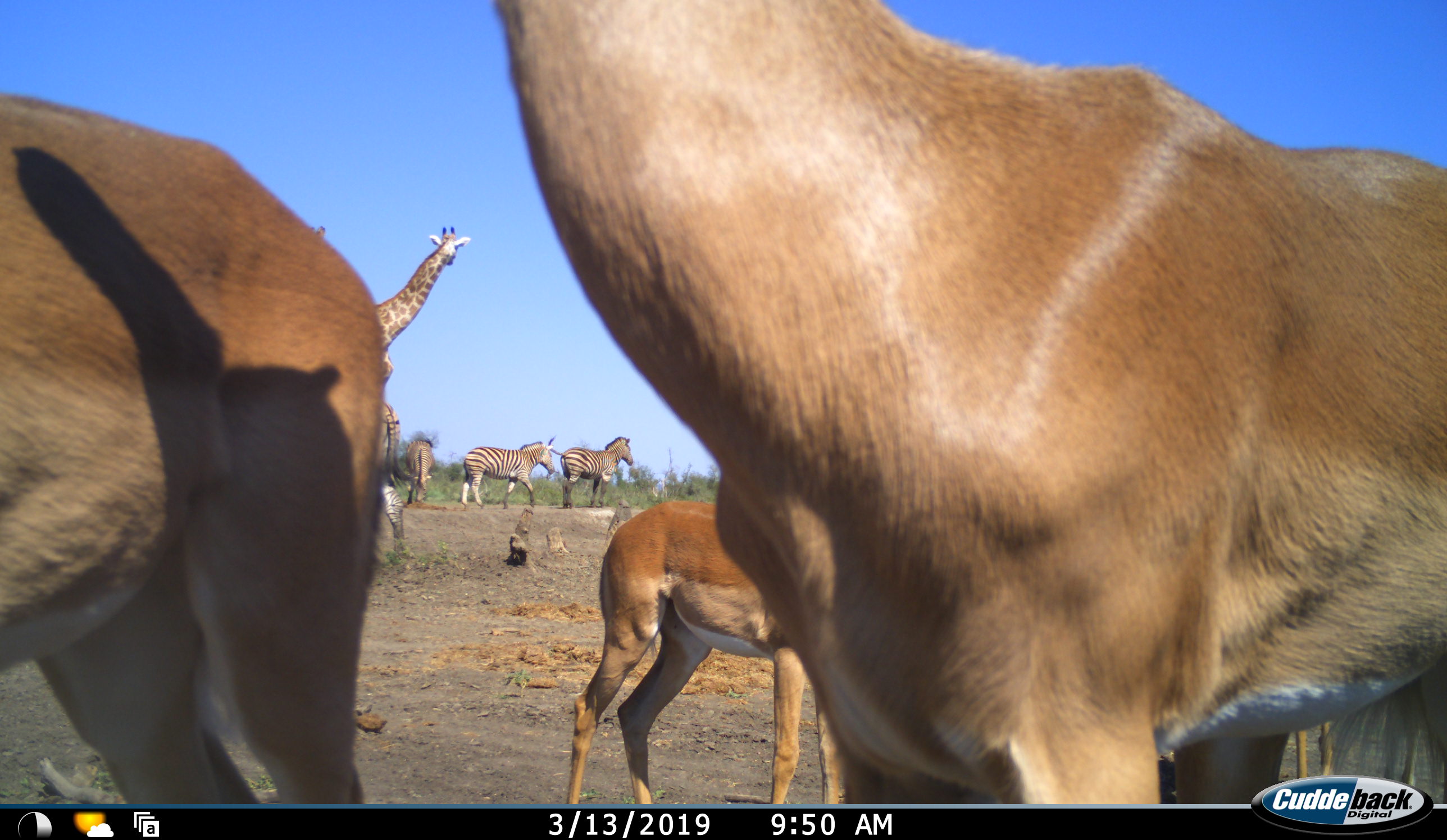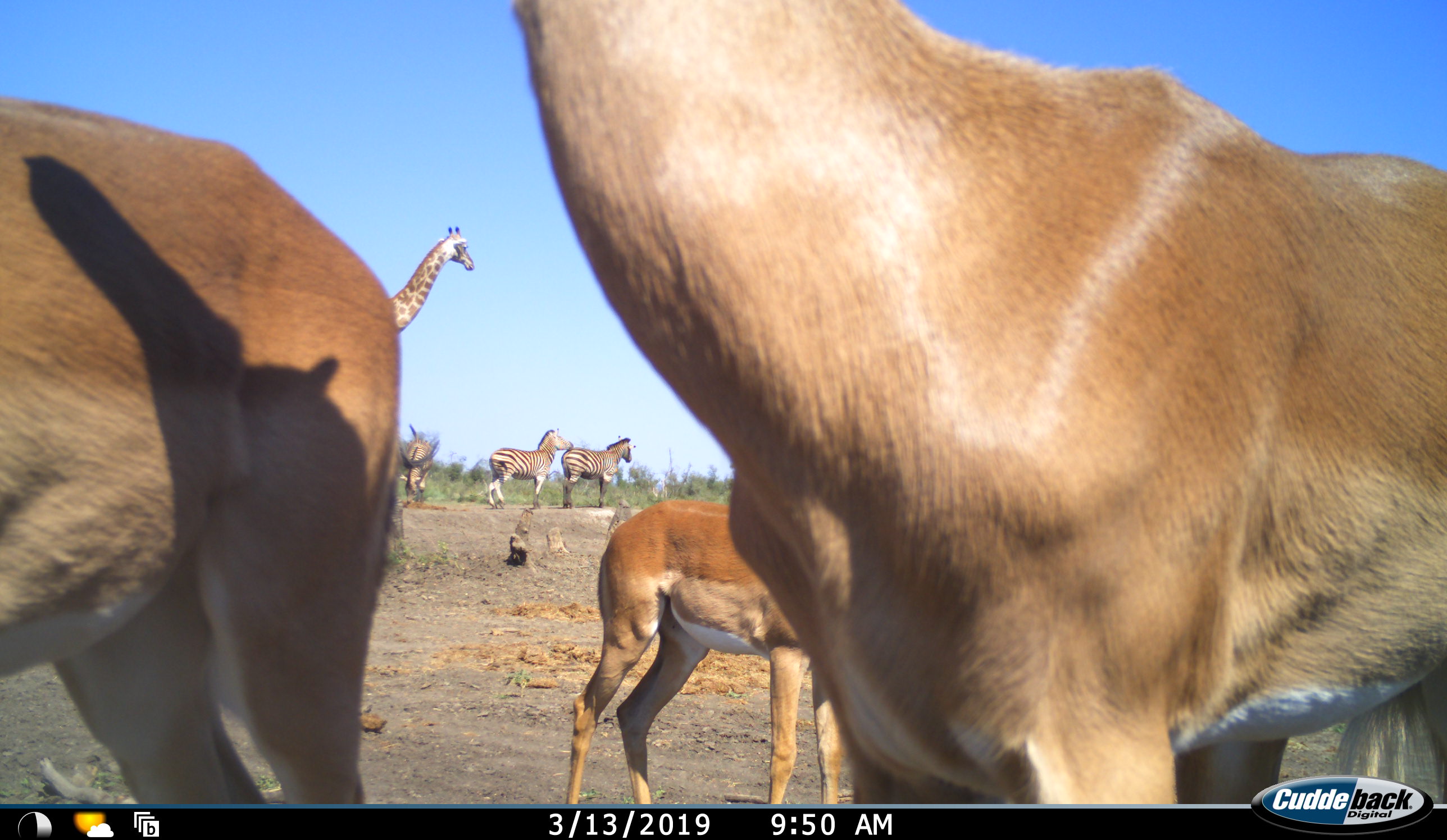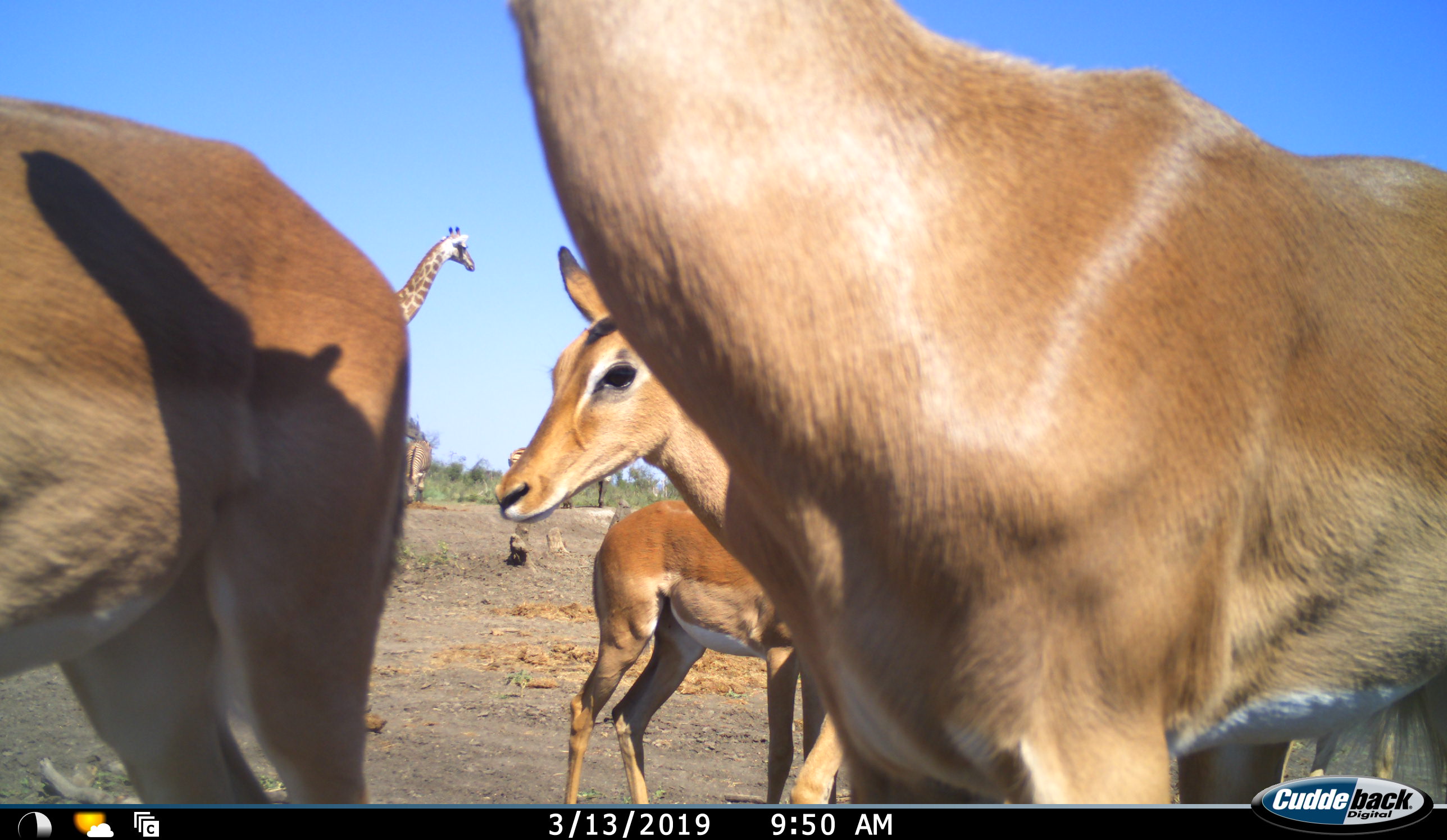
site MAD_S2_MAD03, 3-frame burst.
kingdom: Animalia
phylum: Chordata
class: Mammalia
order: Artiodactyla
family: Giraffidae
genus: Giraffa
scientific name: Giraffa camelopardalis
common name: giraffe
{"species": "giraffe (Giraffa camelopardalis)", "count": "2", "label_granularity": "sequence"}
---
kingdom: Animalia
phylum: Chordata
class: Mammalia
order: Artiodactyla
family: Bovidae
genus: Aepyceros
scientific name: Aepyceros melampus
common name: impala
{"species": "impala (Aepyceros melampus)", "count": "4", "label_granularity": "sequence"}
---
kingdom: Animalia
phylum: Chordata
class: Mammalia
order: Perissodactyla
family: Equidae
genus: Equus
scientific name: Equus quagga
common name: plains zebra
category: zebraplains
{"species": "zebraplains (plains zebra) (Equus quagga)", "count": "3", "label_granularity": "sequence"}